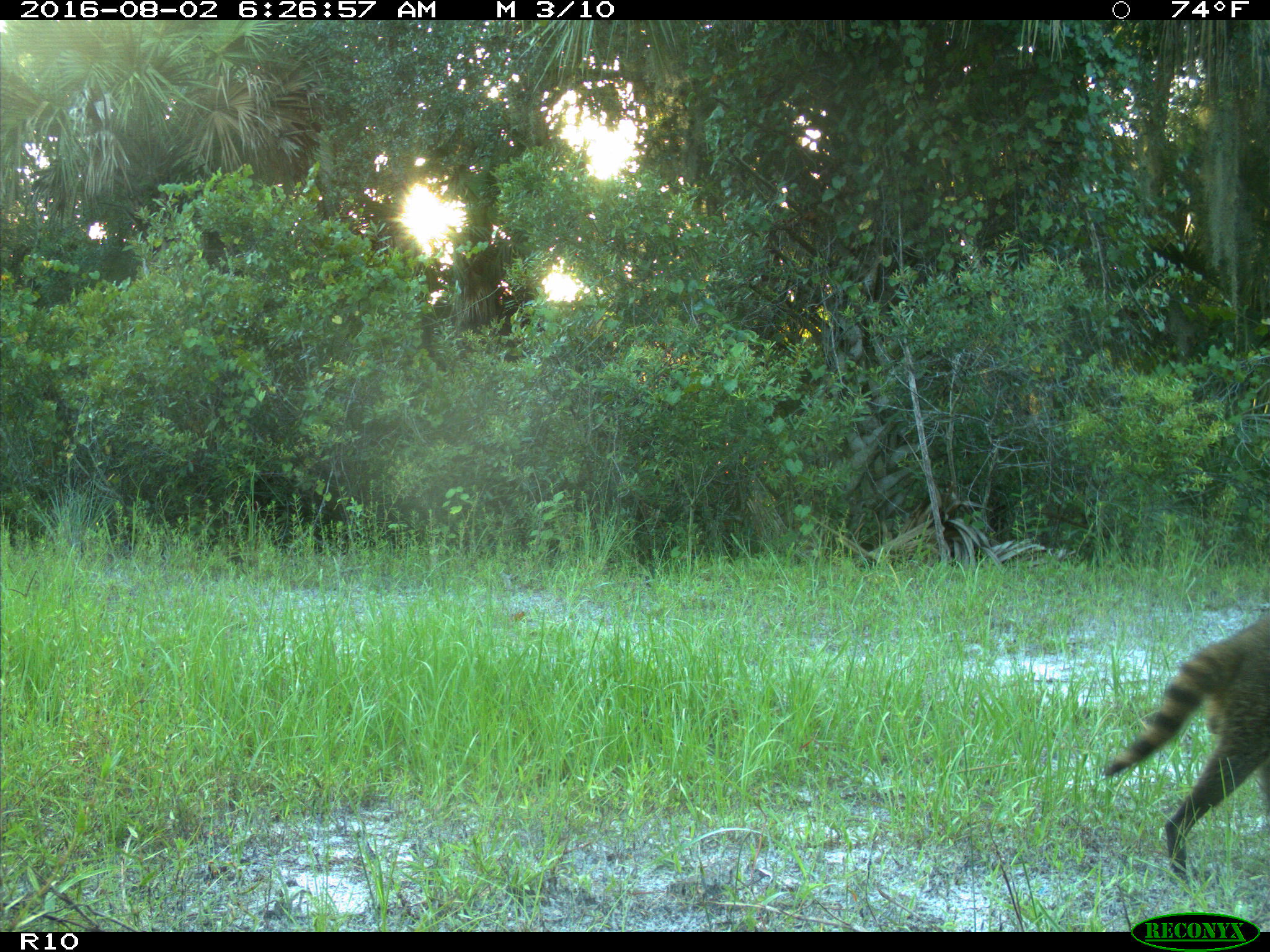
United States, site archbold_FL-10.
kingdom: Animalia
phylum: Chordata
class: Mammalia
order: Carnivora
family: Procyonidae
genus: Procyon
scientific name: Procyon lotor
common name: common raccoon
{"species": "Procyon lotor (common raccoon)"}